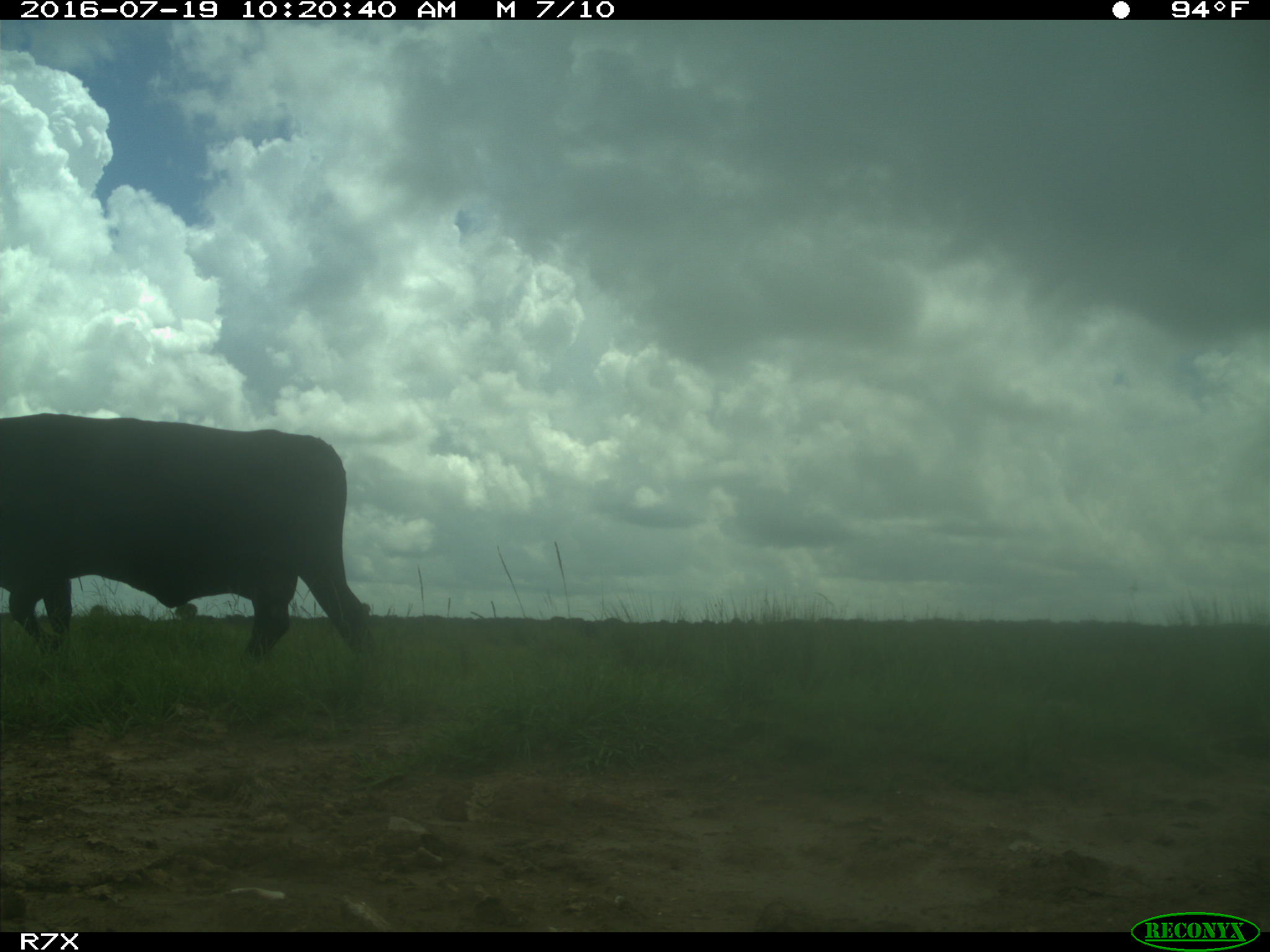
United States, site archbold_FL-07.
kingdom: Animalia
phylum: Chordata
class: Mammalia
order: Artiodactyla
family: Bovidae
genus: Bos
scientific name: Bos taurus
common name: domestic cow